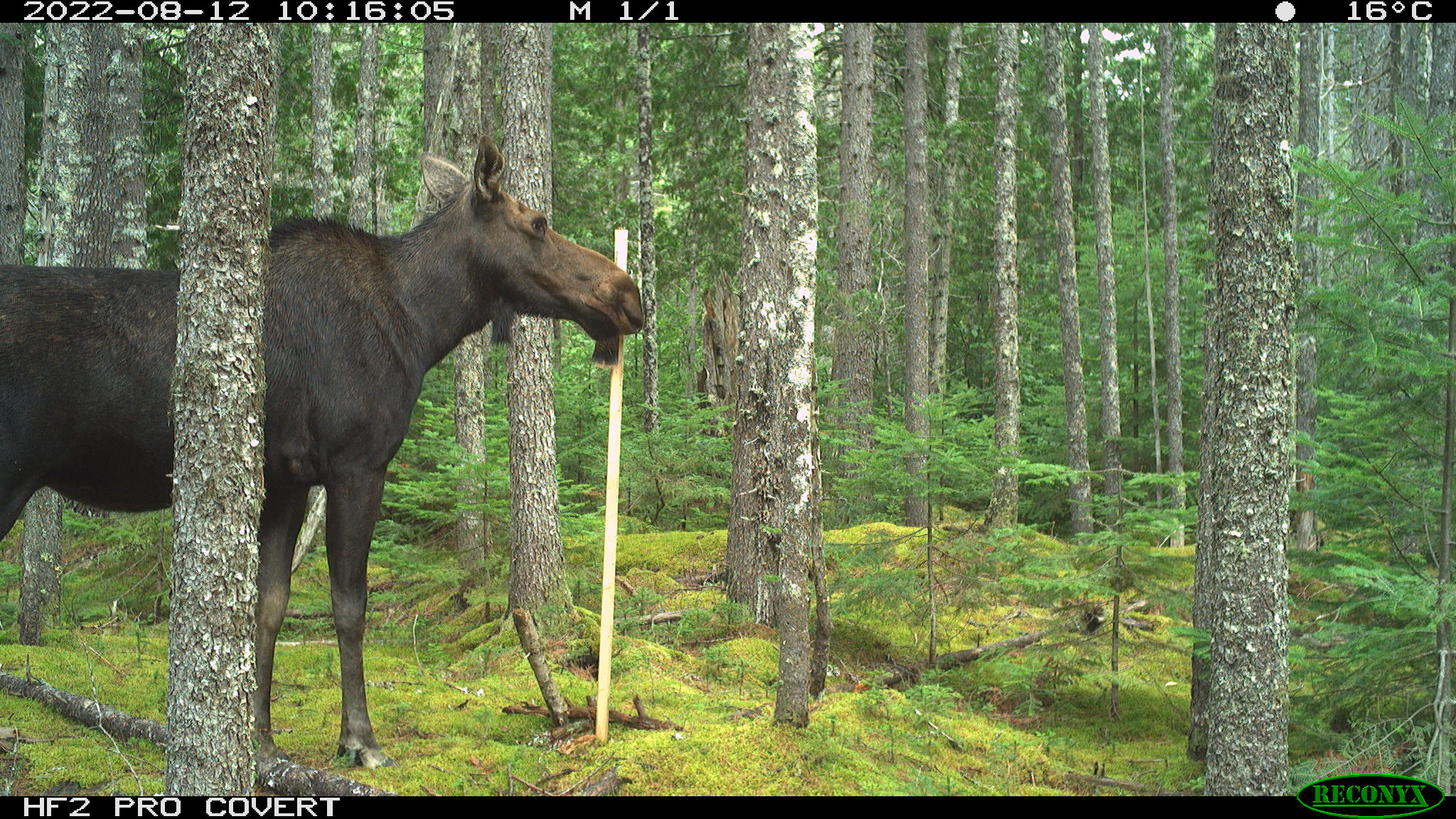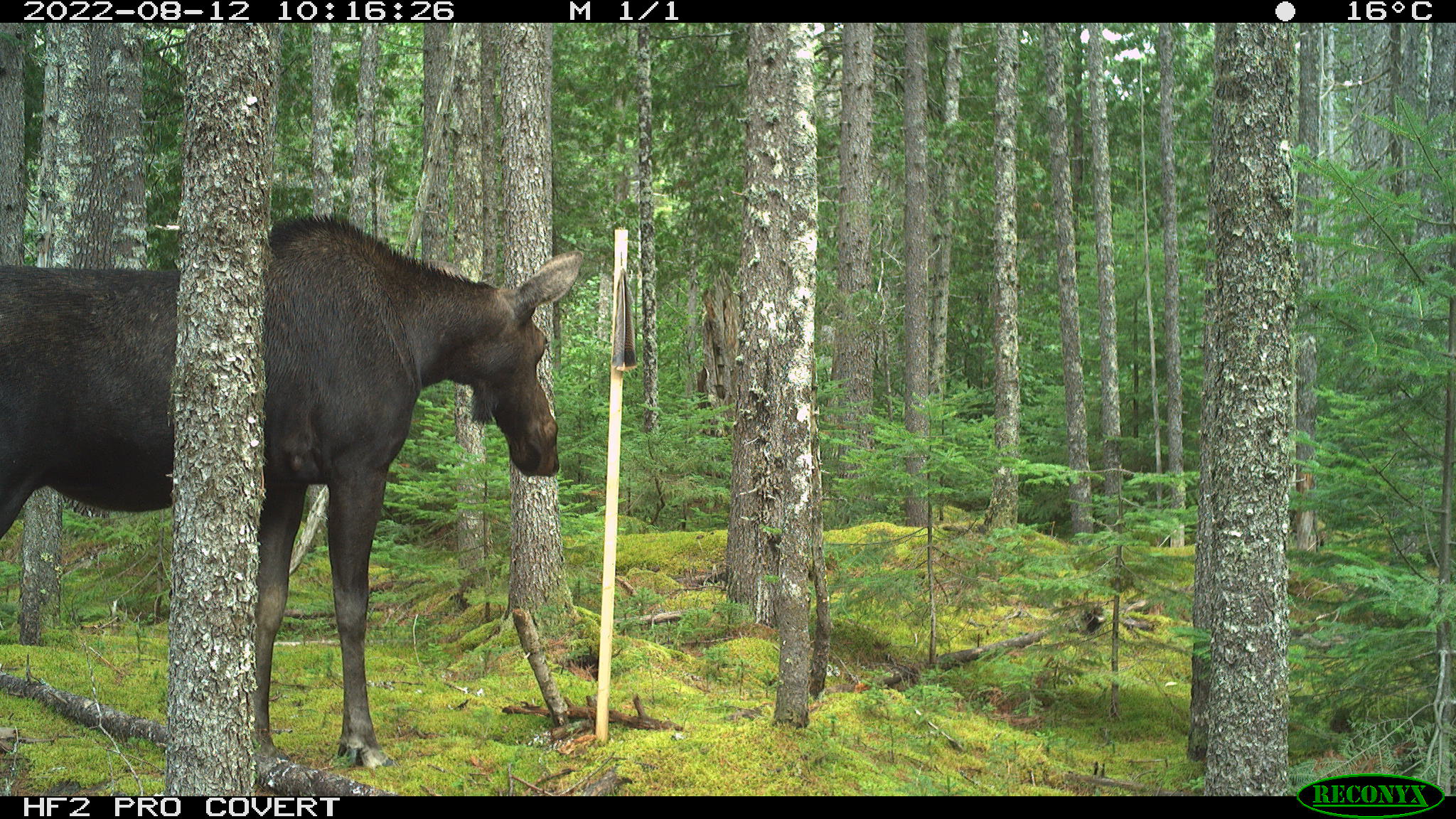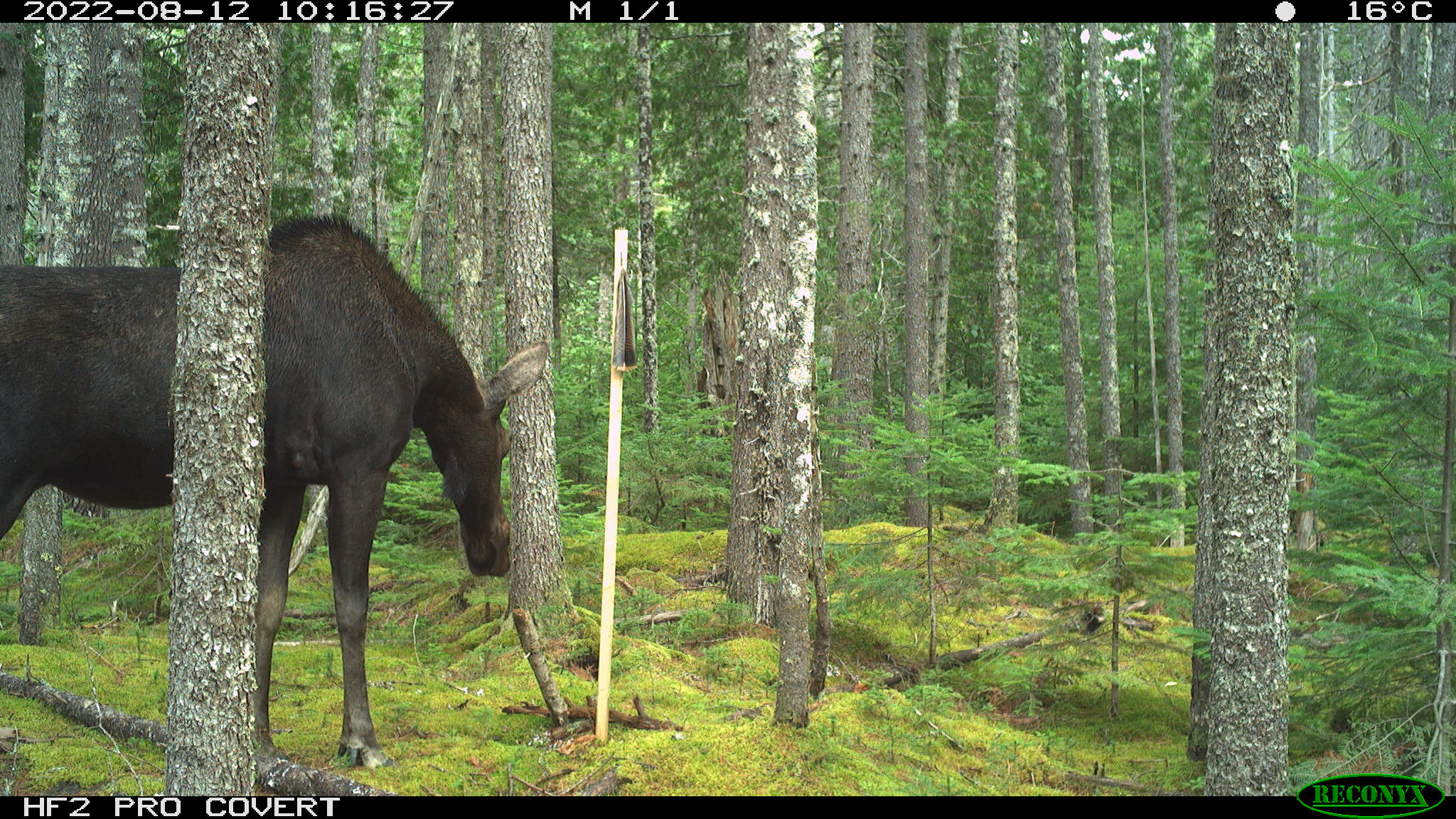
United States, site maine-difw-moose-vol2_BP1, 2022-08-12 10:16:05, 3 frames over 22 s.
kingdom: Animalia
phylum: Chordata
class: Mammalia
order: Artiodactyla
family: Cervidae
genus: Alces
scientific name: Alces alces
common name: moose